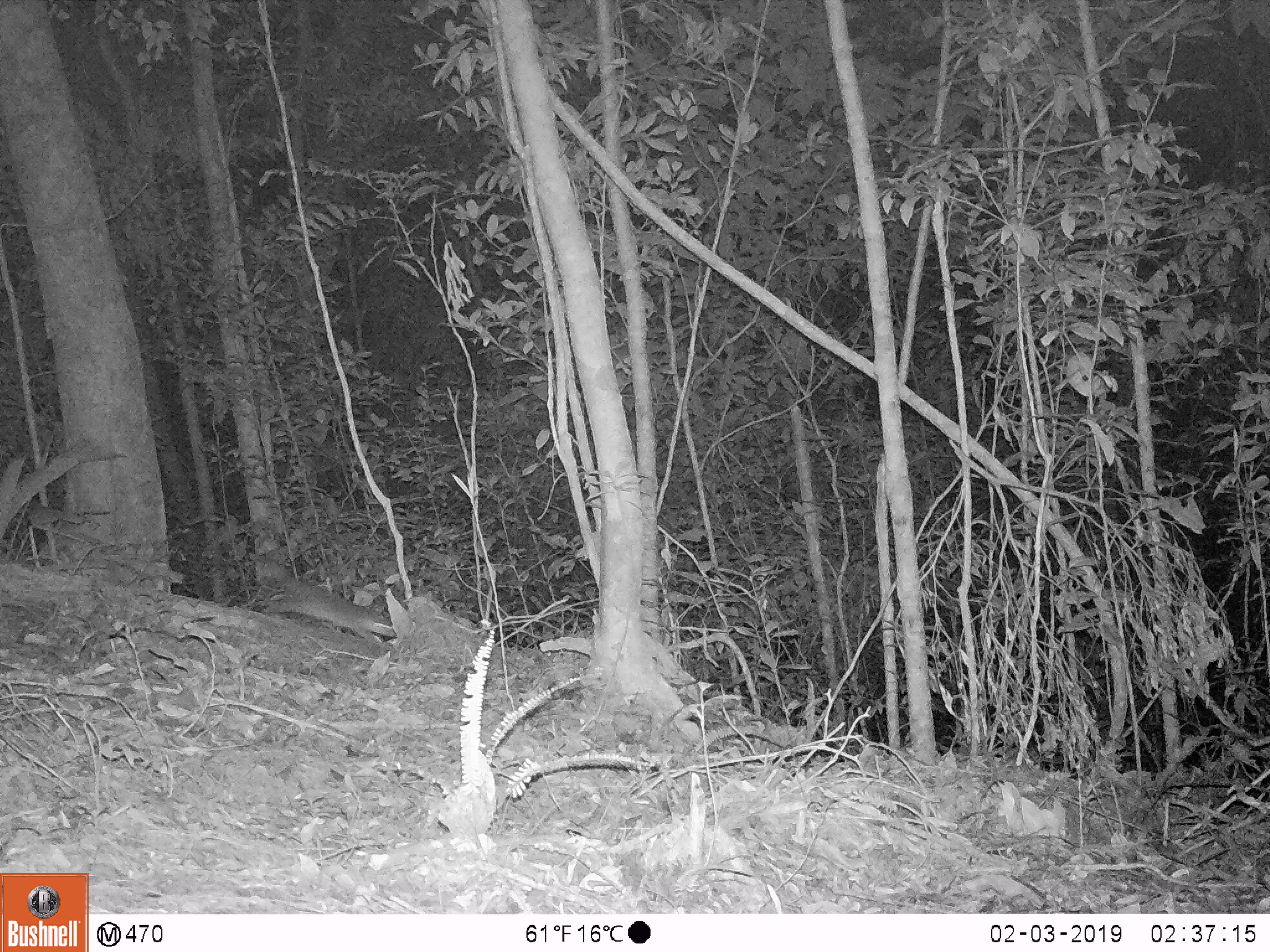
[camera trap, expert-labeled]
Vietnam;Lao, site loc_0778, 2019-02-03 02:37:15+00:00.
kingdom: Animalia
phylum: Chordata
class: Mammalia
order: Carnivora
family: Mustelidae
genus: Melogale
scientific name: Melogale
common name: ferret badger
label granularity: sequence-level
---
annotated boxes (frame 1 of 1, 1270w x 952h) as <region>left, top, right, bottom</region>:
ferret badger: <region>252, 554, 397, 642</region>